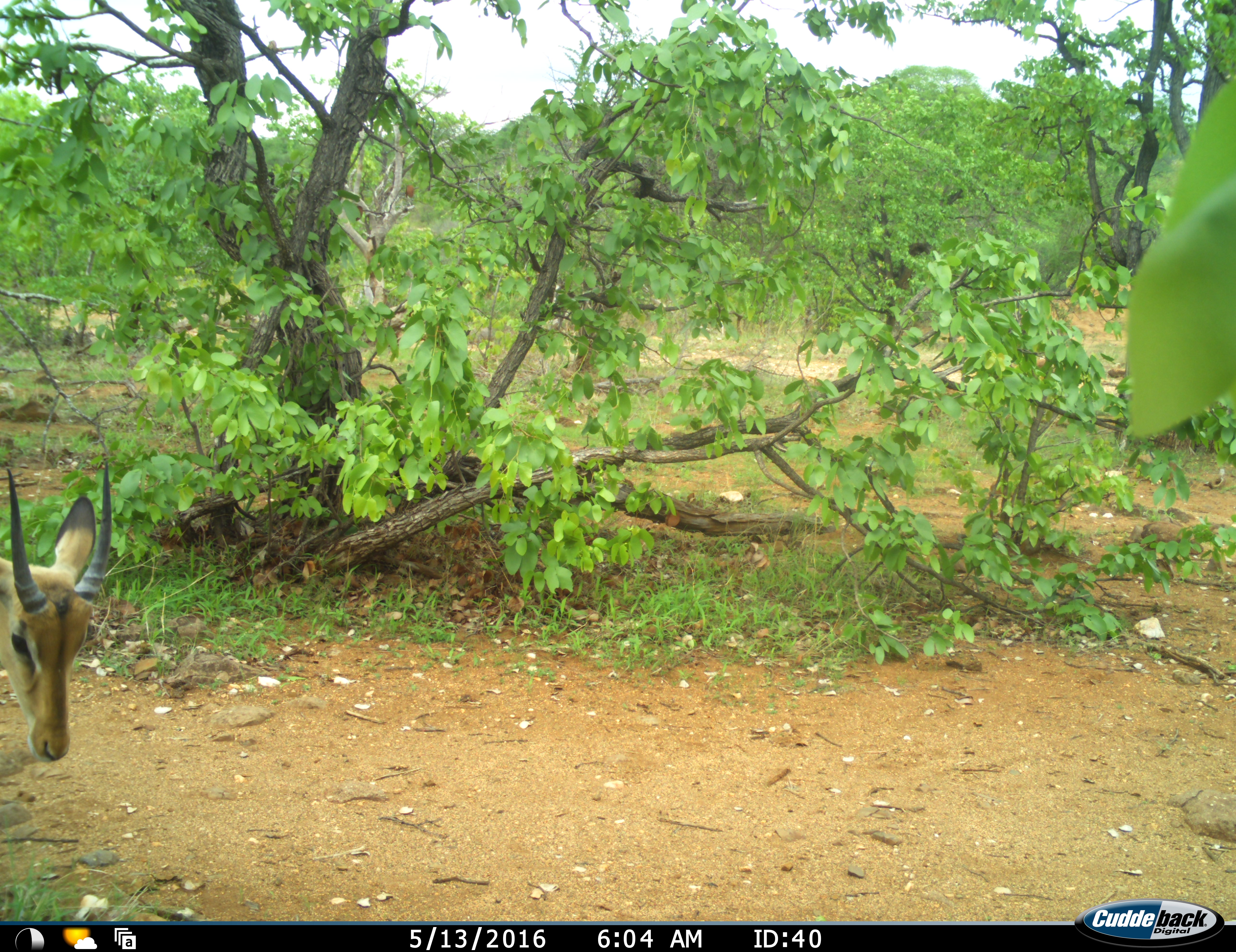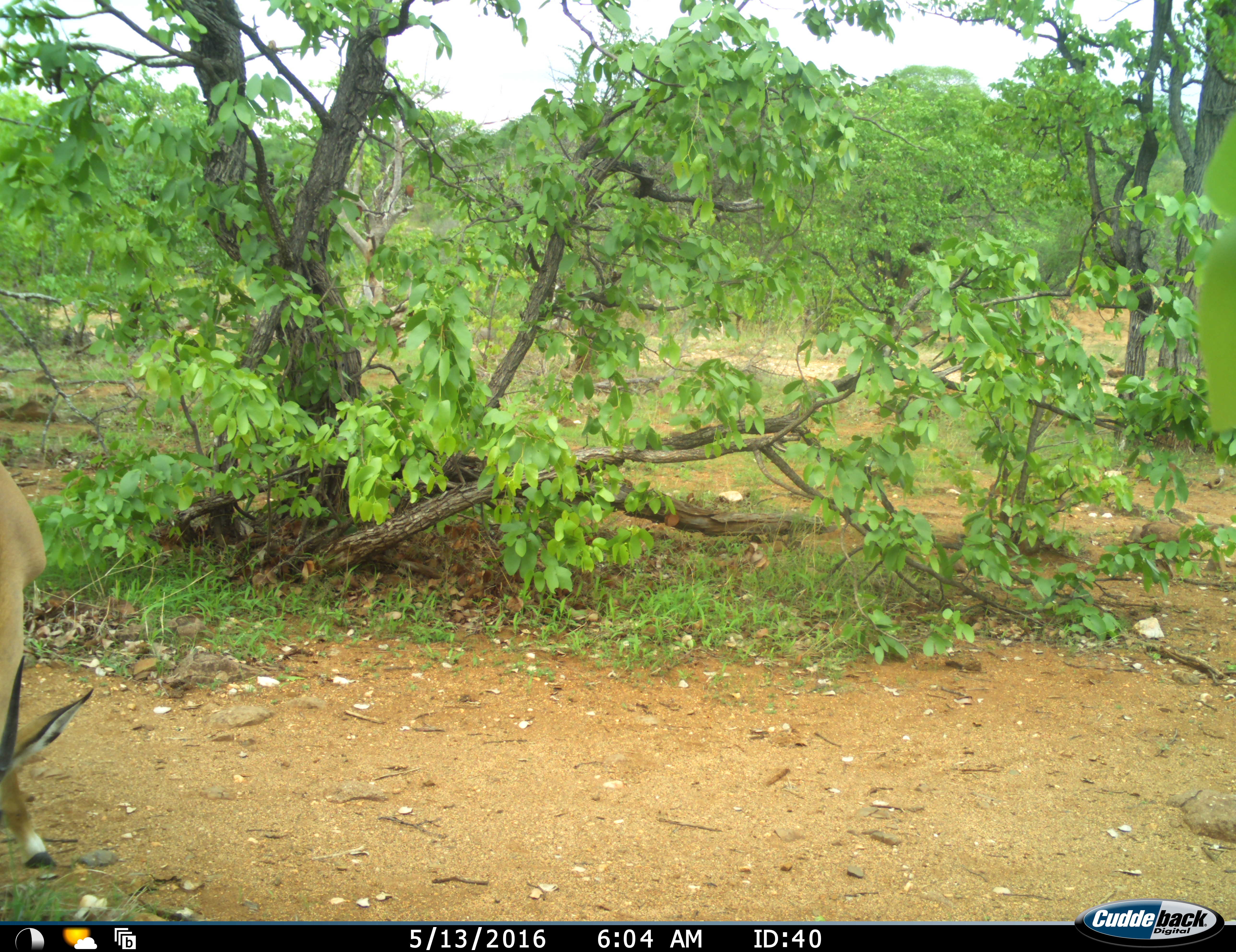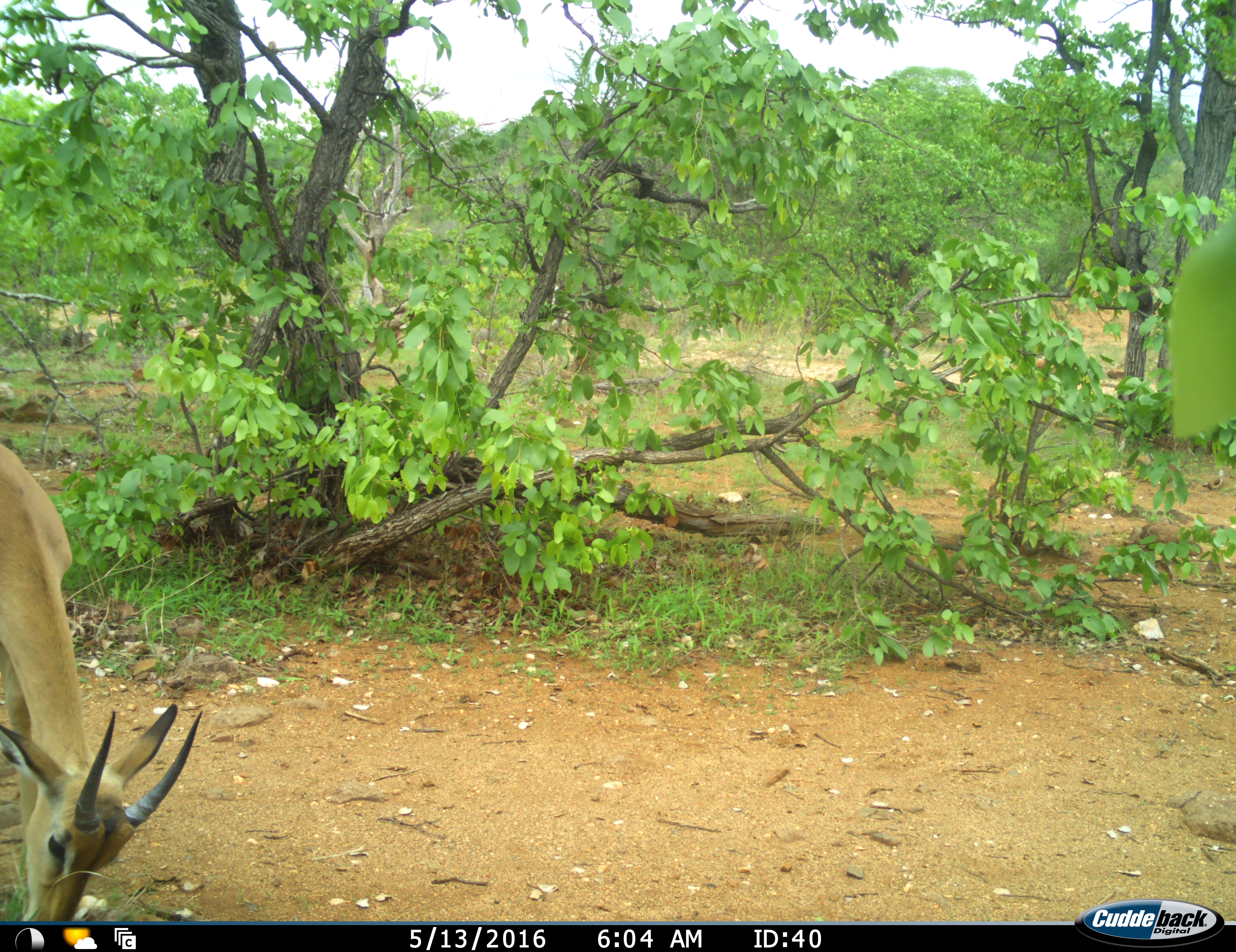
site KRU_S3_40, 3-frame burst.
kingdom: Animalia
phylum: Chordata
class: Mammalia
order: Artiodactyla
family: Bovidae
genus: Aepyceros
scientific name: Aepyceros melampus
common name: impala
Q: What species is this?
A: Impala (Aepyceros melampus).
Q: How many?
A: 1.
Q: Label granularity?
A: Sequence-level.